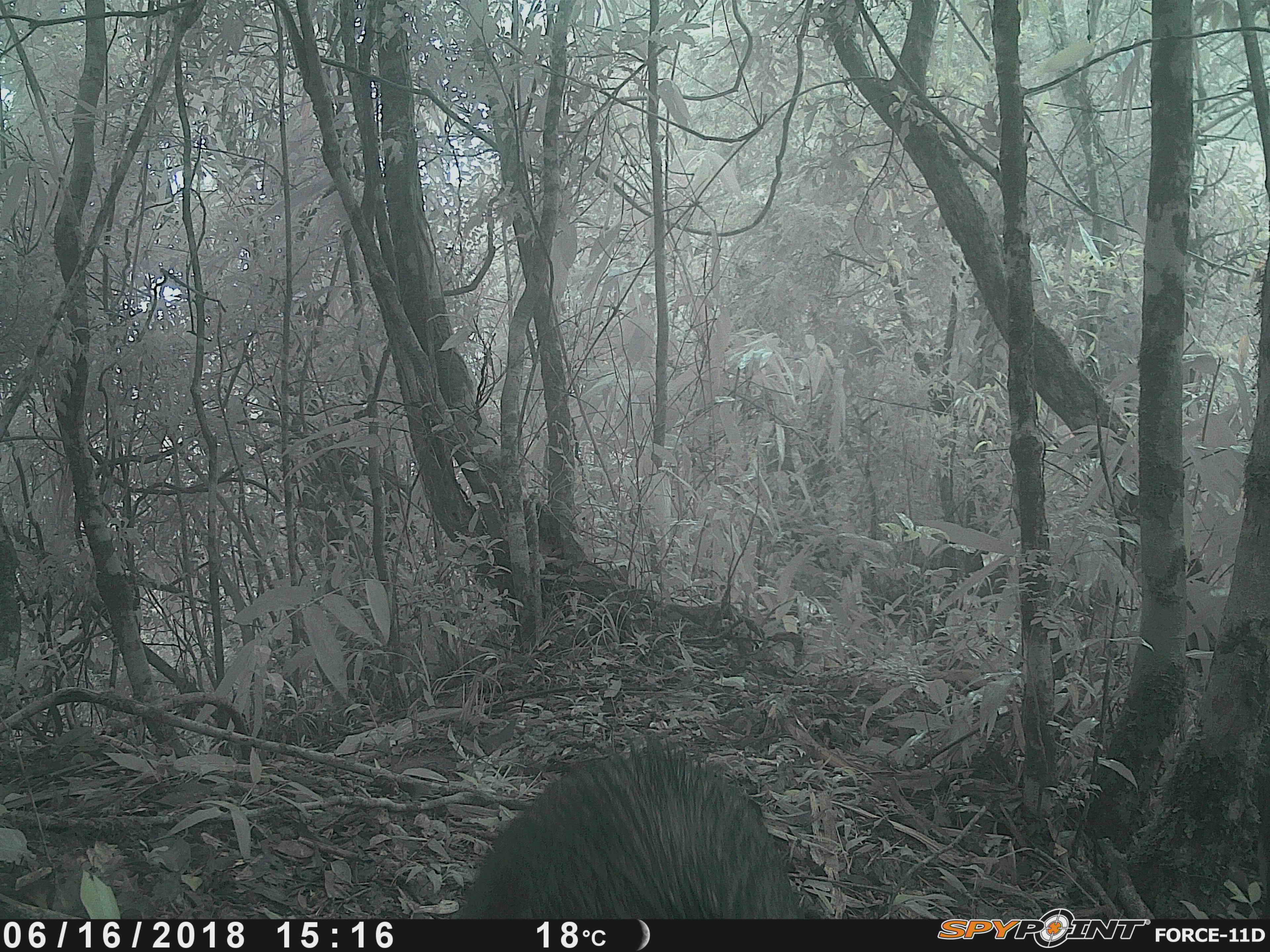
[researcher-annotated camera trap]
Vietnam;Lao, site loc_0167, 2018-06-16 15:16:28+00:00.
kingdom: Animalia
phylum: Chordata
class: Mammalia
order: Artiodactyla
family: Suidae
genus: Sus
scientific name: Sus scrofa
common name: eurasian wild pig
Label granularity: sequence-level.